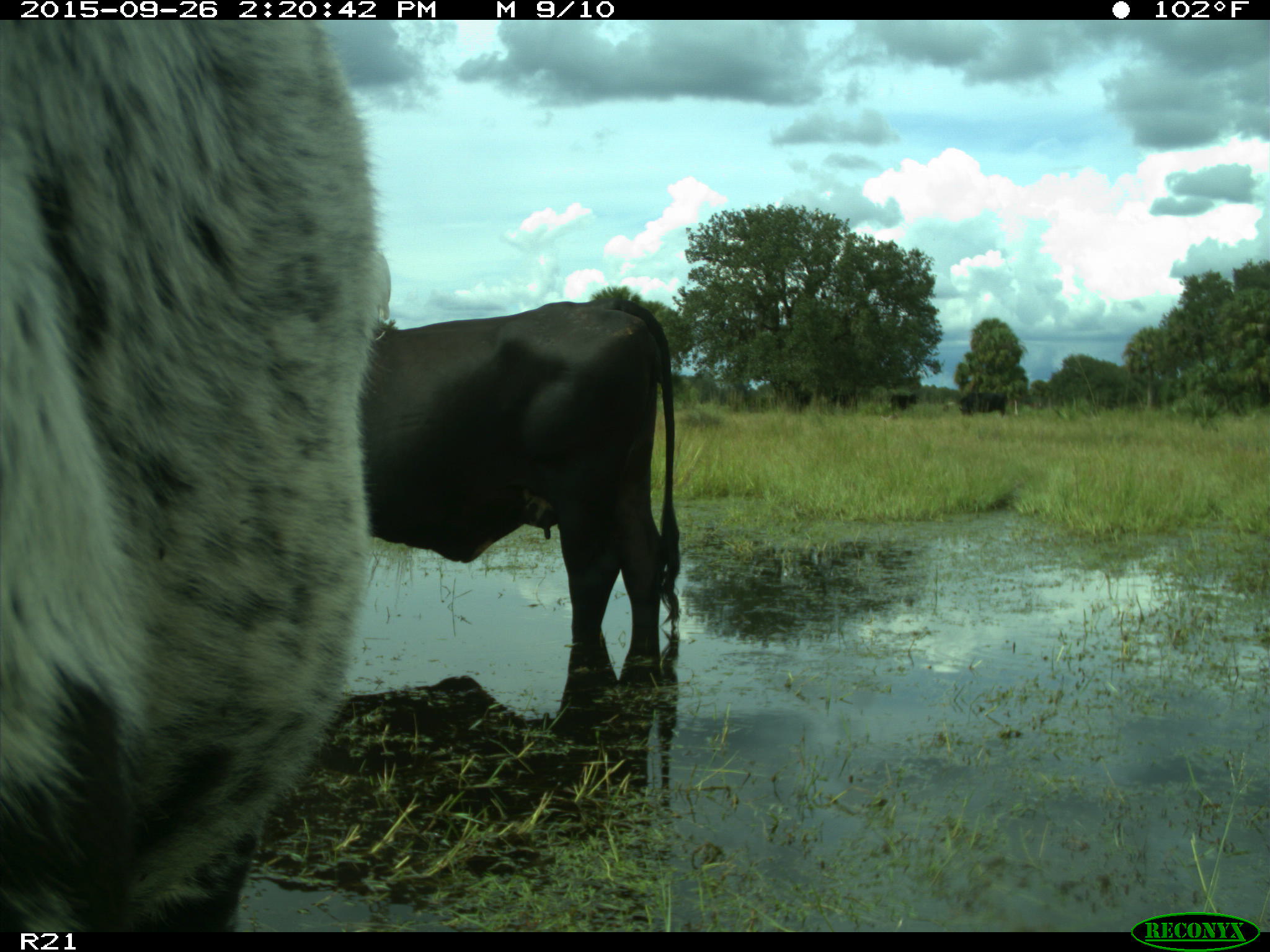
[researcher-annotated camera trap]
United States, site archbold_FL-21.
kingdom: Animalia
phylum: Chordata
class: Mammalia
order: Artiodactyla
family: Bovidae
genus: Bos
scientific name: Bos taurus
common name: domestic cow